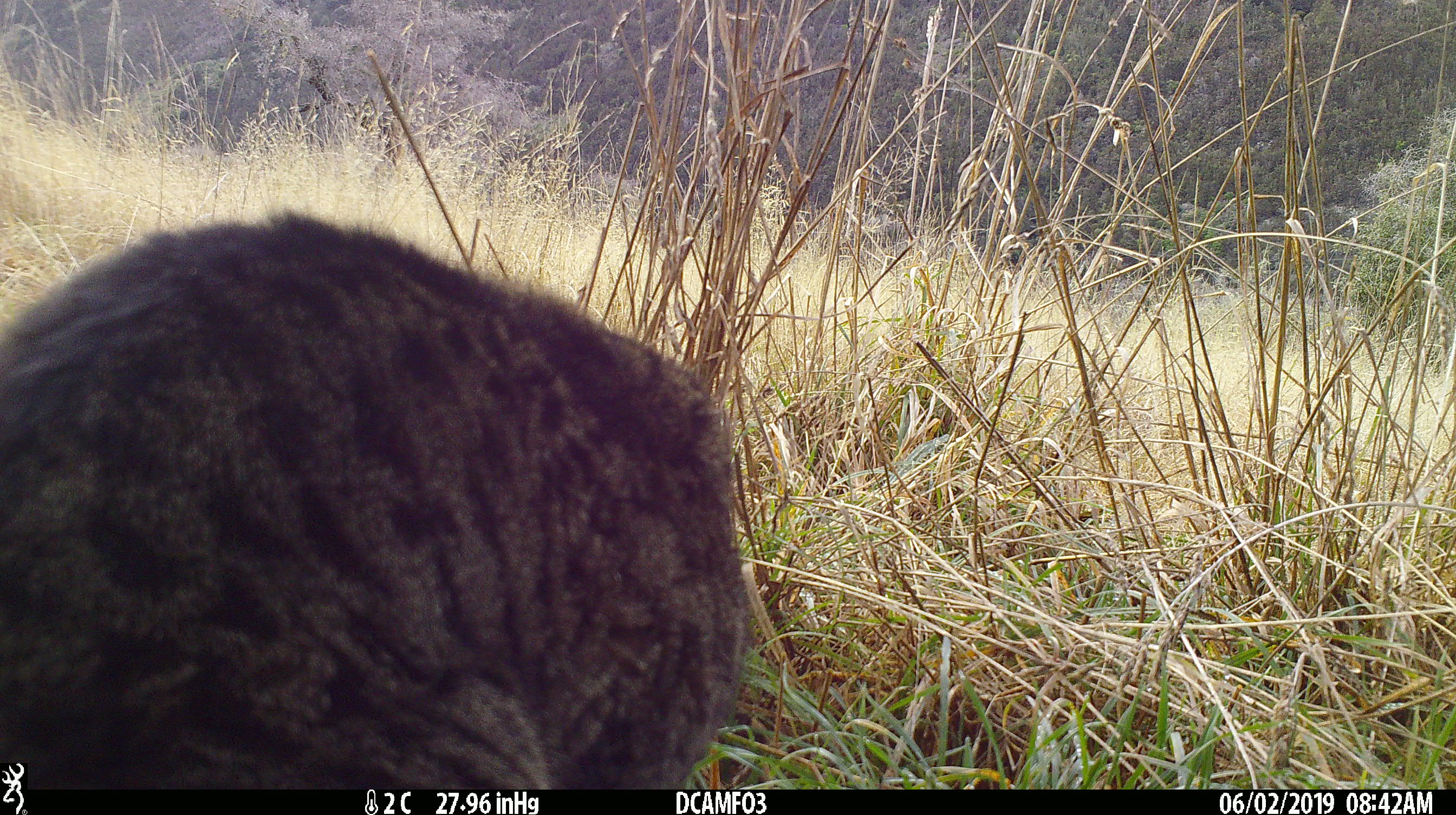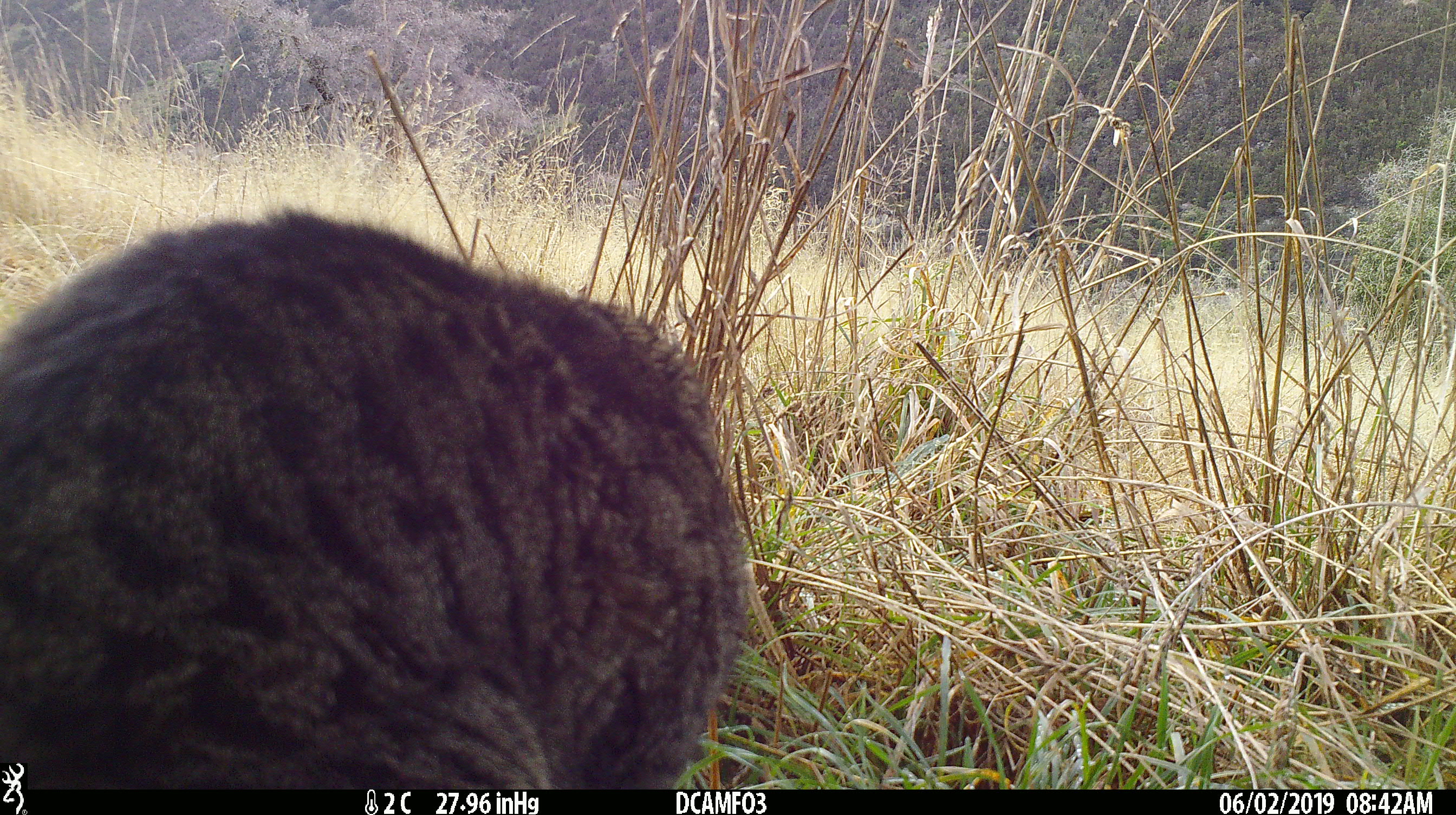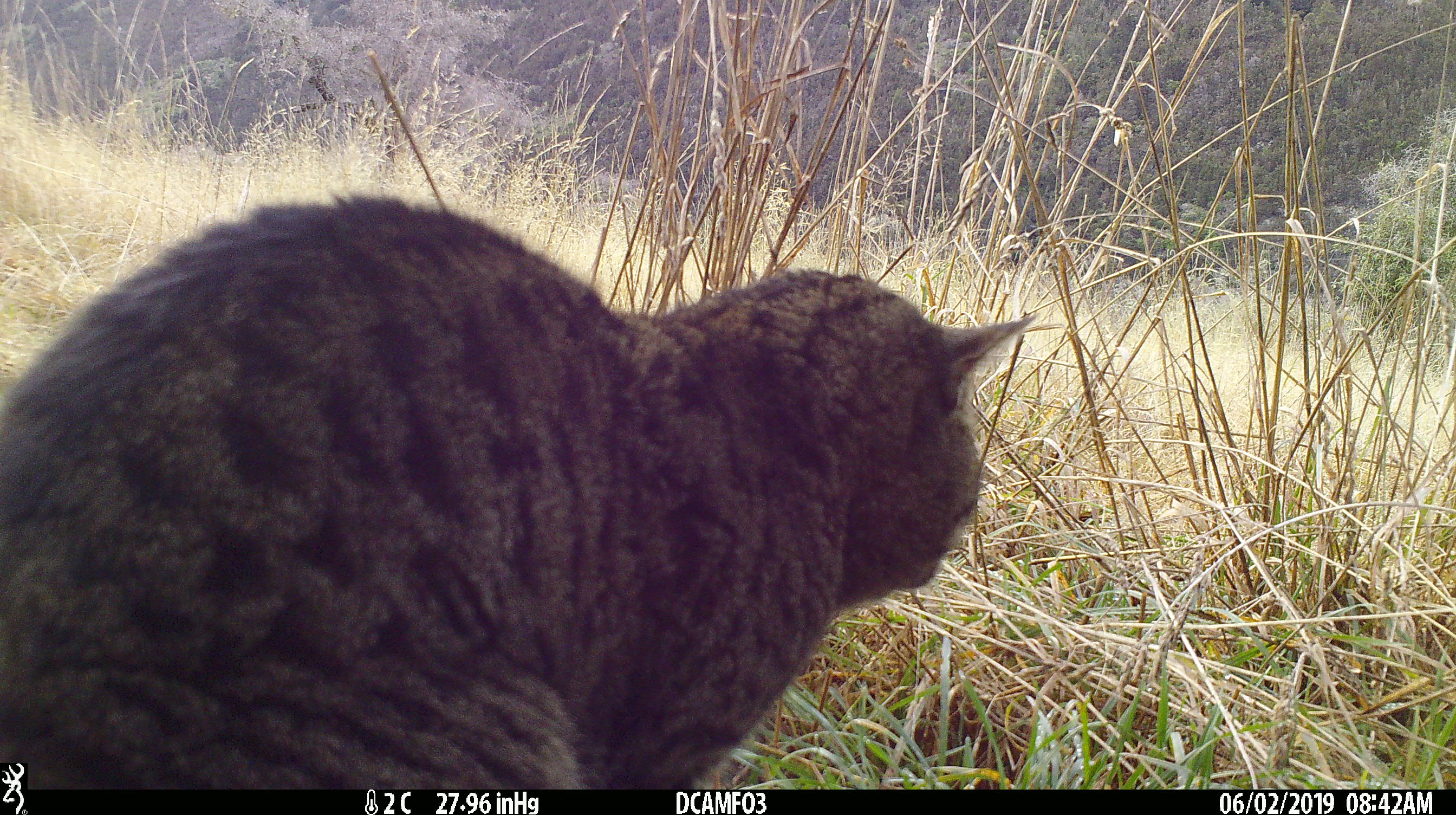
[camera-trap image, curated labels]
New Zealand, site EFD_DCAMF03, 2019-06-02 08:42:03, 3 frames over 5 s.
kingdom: Animalia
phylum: Chordata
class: Mammalia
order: Carnivora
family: Felidae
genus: Felis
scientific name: Felis catus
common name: domestic cat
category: cat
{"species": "cat (domestic cat) (Felis catus)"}